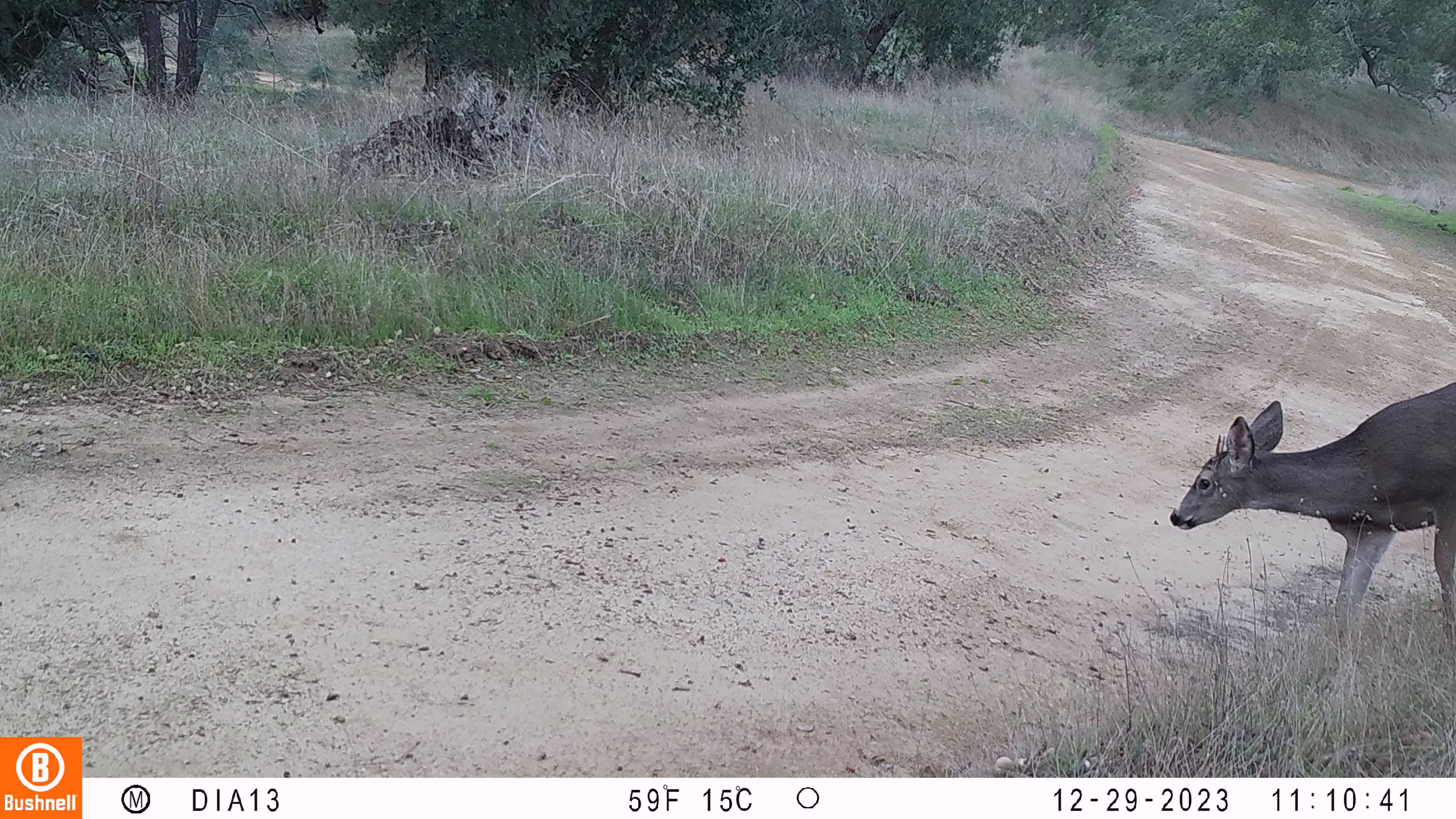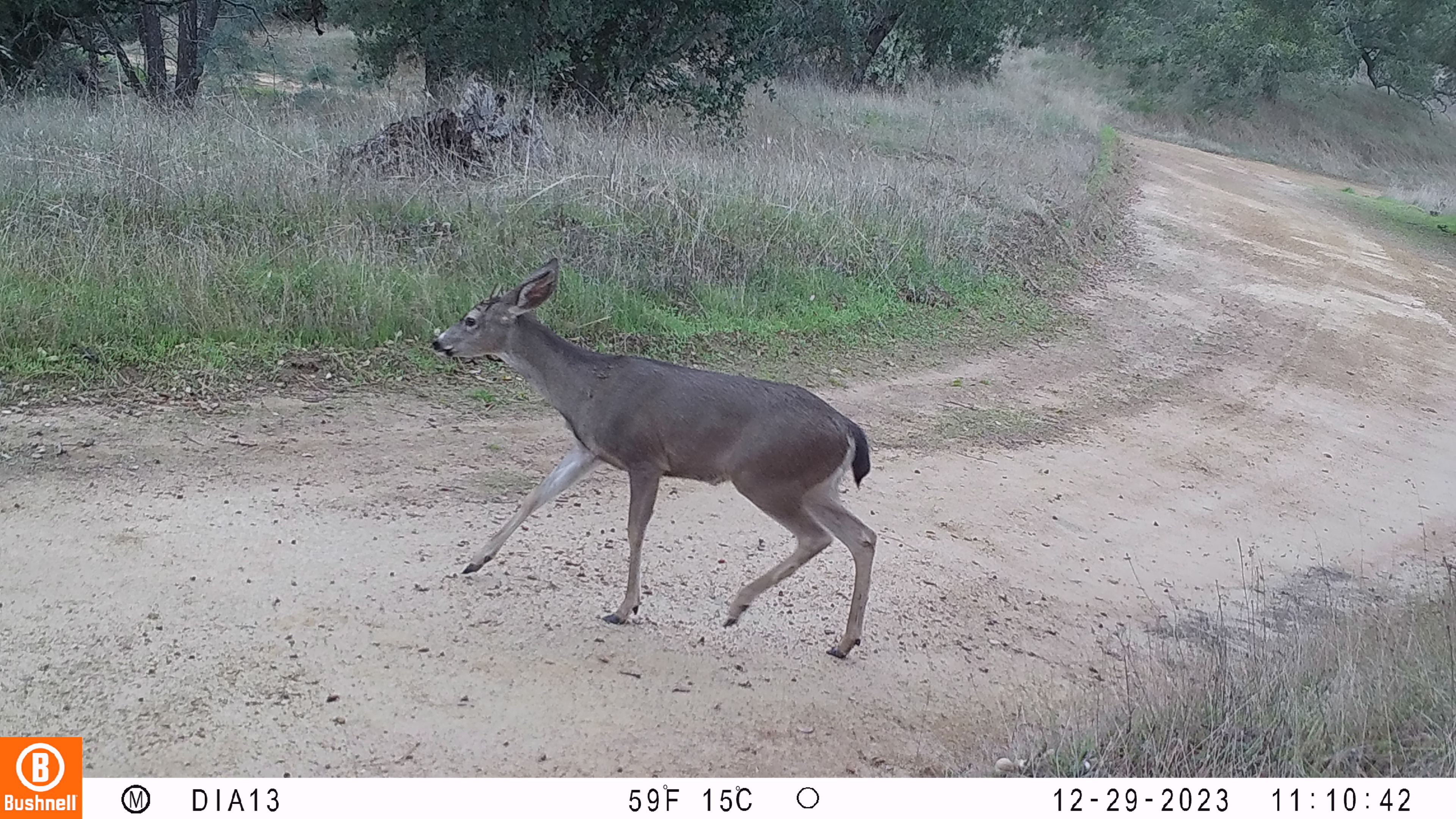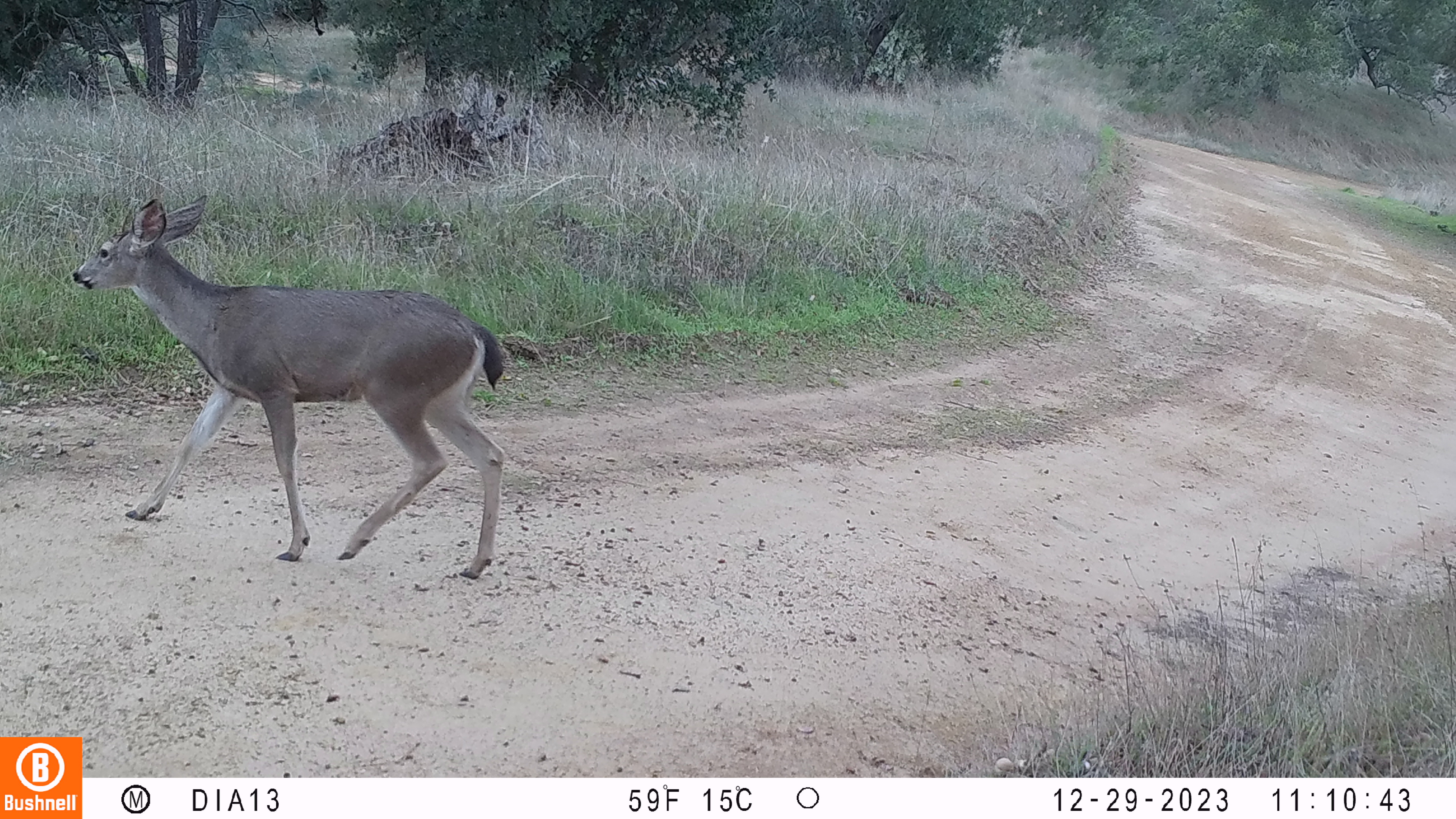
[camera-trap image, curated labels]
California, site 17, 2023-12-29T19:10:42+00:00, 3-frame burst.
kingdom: Animalia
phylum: Chordata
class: Mammalia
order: Artiodactyla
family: Cervidae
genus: Odocoileus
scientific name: Odocoileus hemionus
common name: mule deer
Mule deer (Odocoileus hemionus).